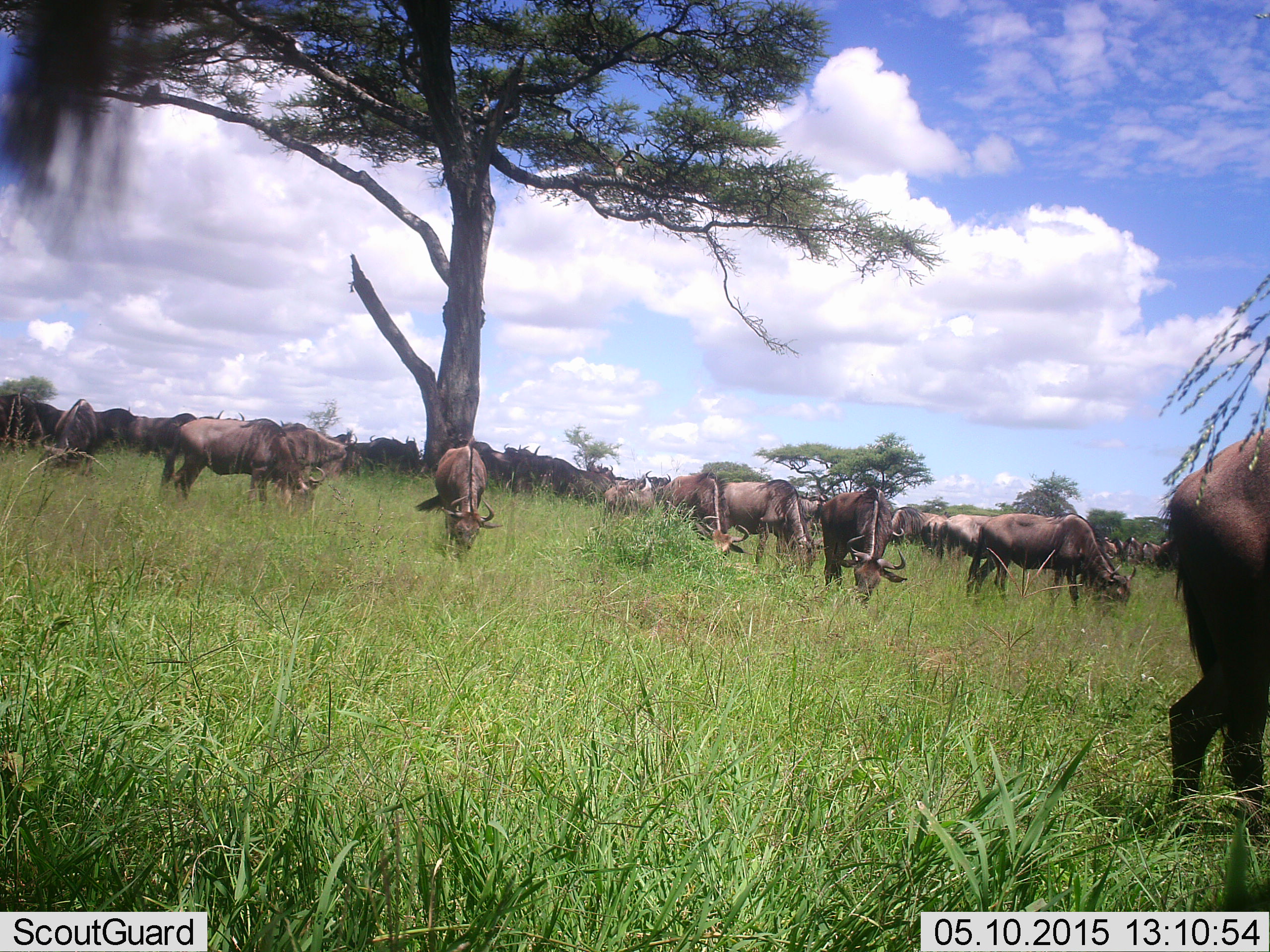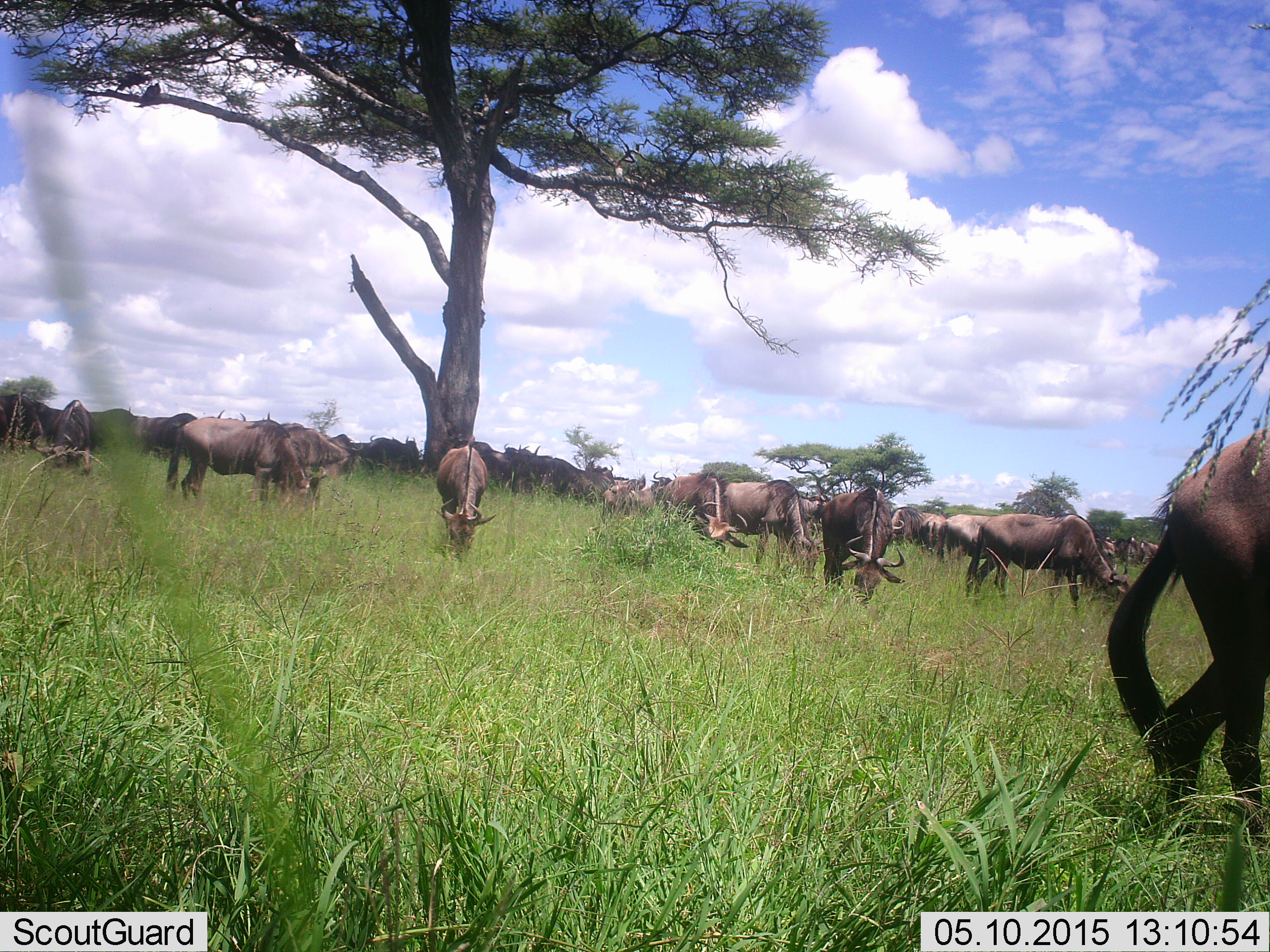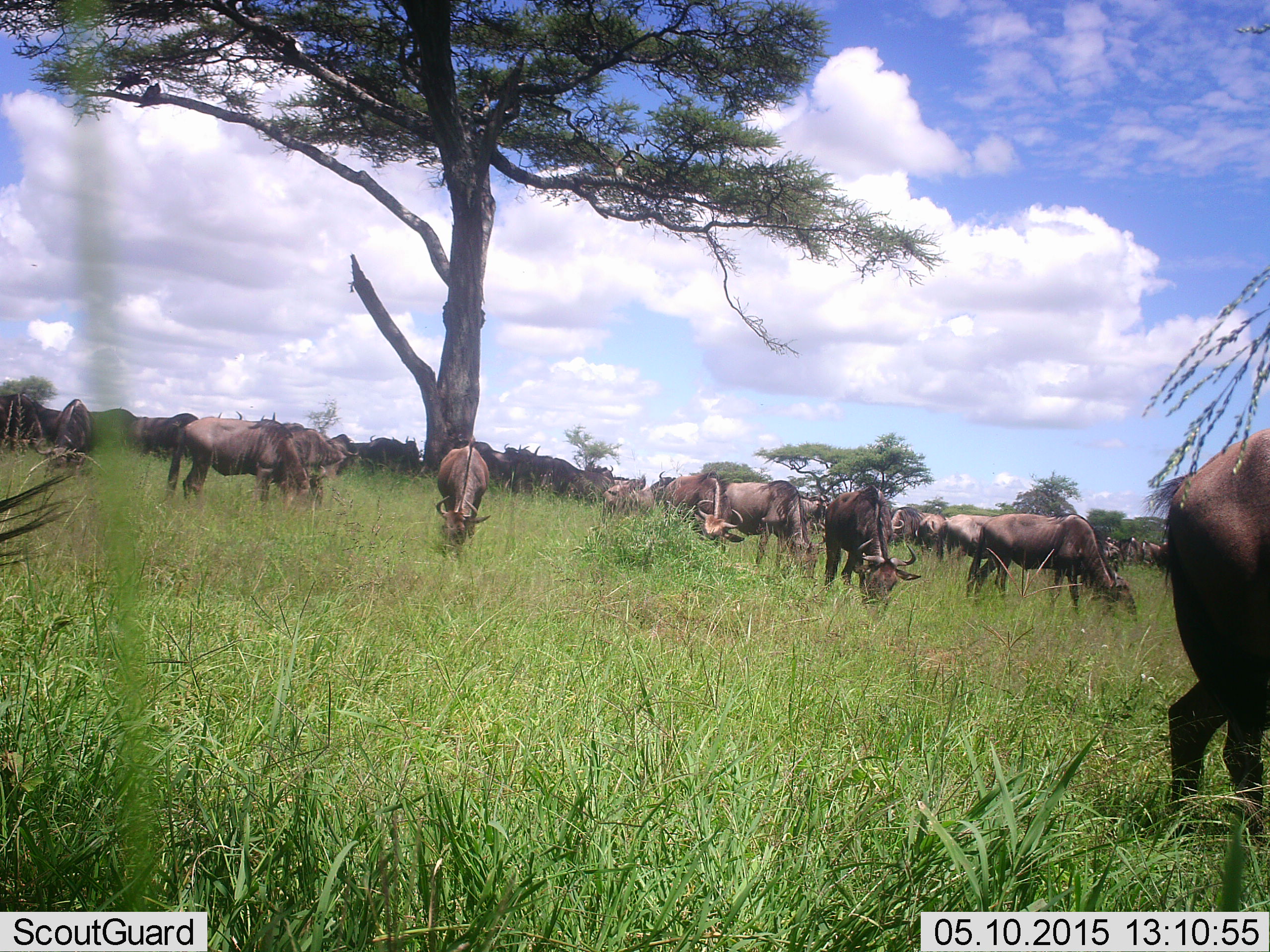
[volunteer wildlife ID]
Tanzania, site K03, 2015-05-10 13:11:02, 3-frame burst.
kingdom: Animalia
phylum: Chordata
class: Mammalia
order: Artiodactyla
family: Bovidae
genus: Connochaetes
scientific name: Connochaetes taurinus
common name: blue wildebeest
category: wildebeest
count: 11-50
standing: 40%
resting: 0%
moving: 30%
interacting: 0%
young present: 0%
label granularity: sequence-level